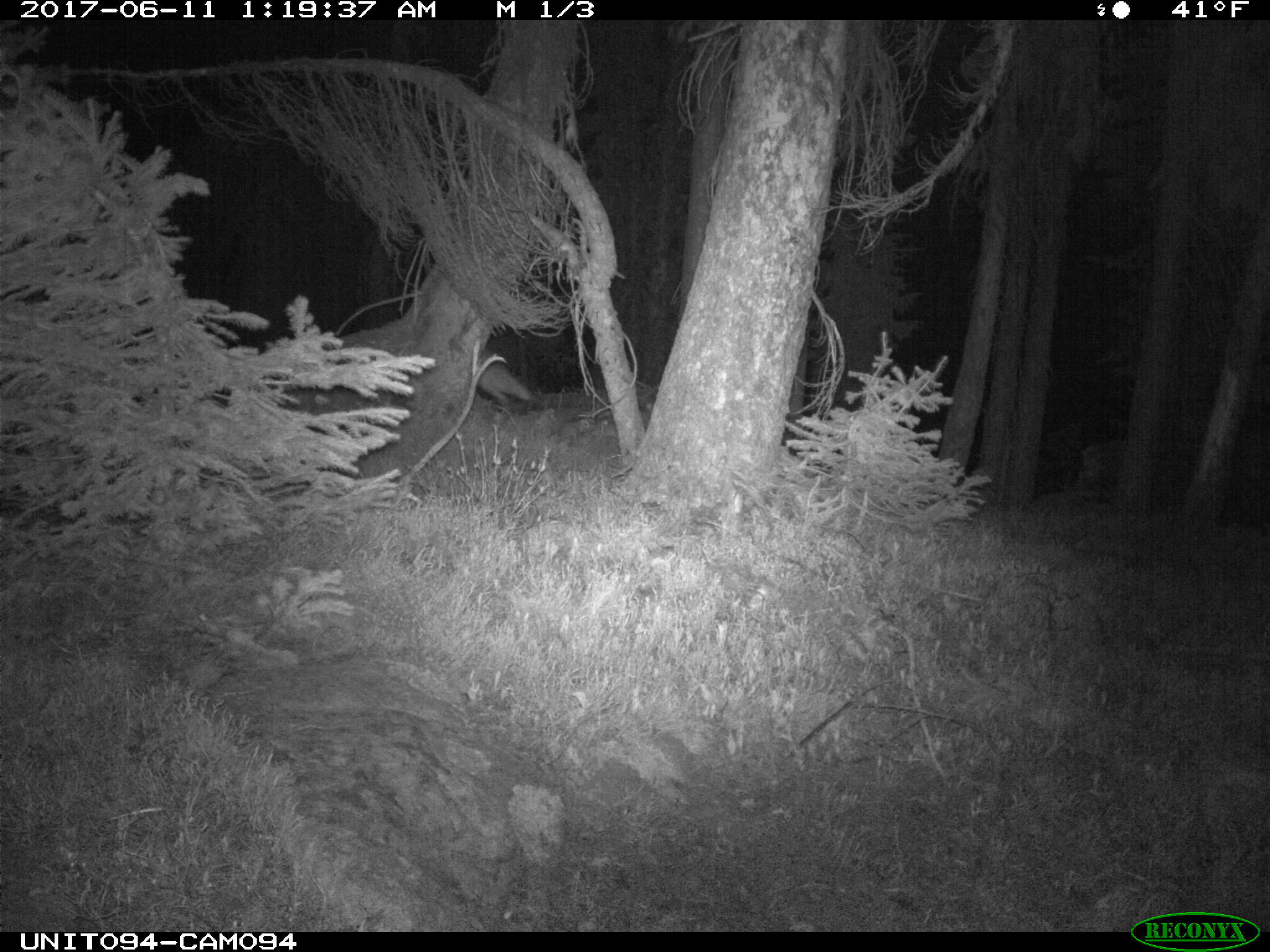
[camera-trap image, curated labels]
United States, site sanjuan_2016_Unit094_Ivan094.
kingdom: Animalia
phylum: Chordata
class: Mammalia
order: Carnivora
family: Canidae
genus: Canis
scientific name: Canis latrans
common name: coyote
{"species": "Canis latrans (coyote)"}